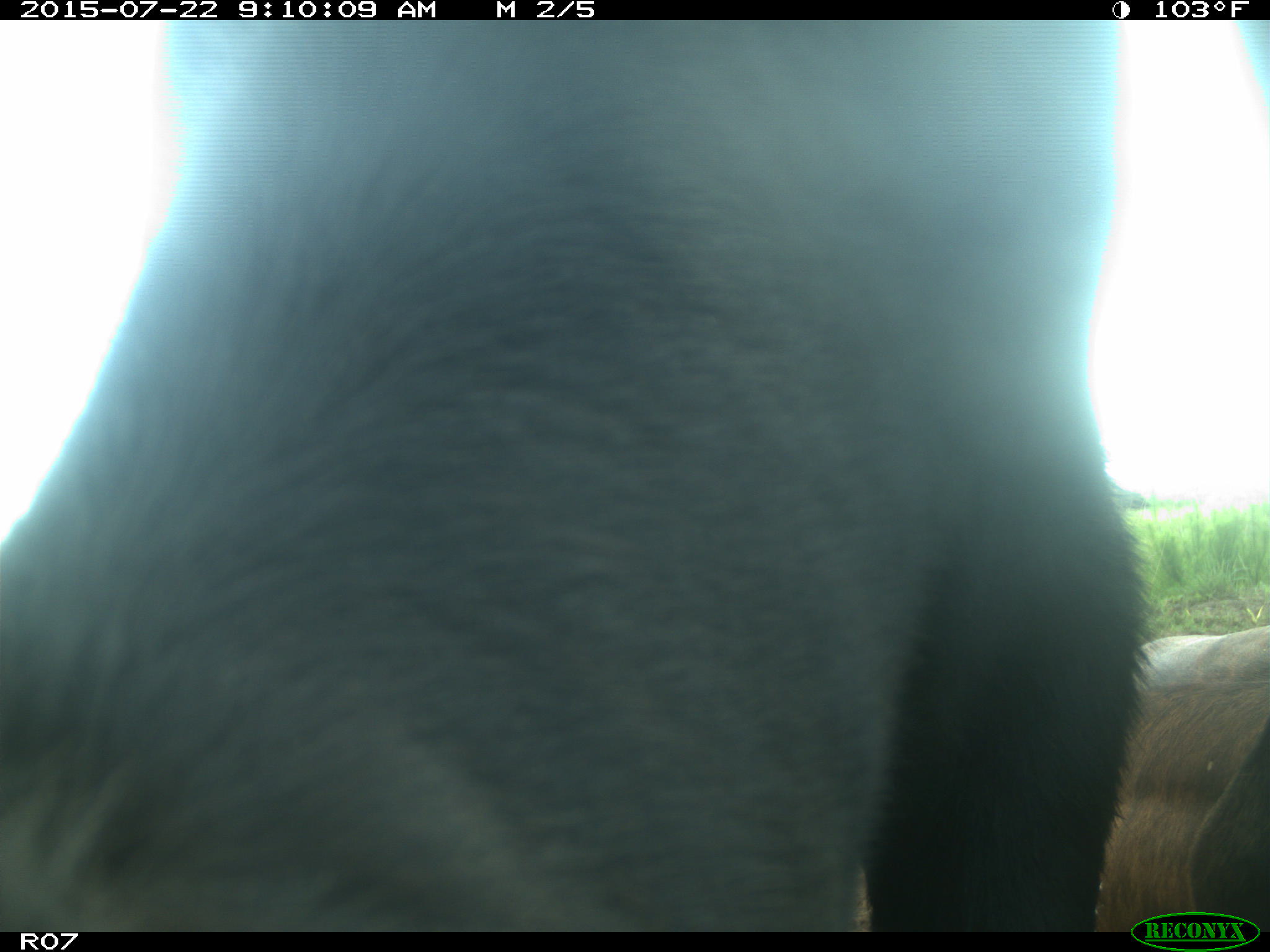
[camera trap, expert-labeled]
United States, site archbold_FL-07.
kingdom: Animalia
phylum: Chordata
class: Mammalia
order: Artiodactyla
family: Suidae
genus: Sus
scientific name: Sus scrofa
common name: wild boar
Sus scrofa (wild boar).